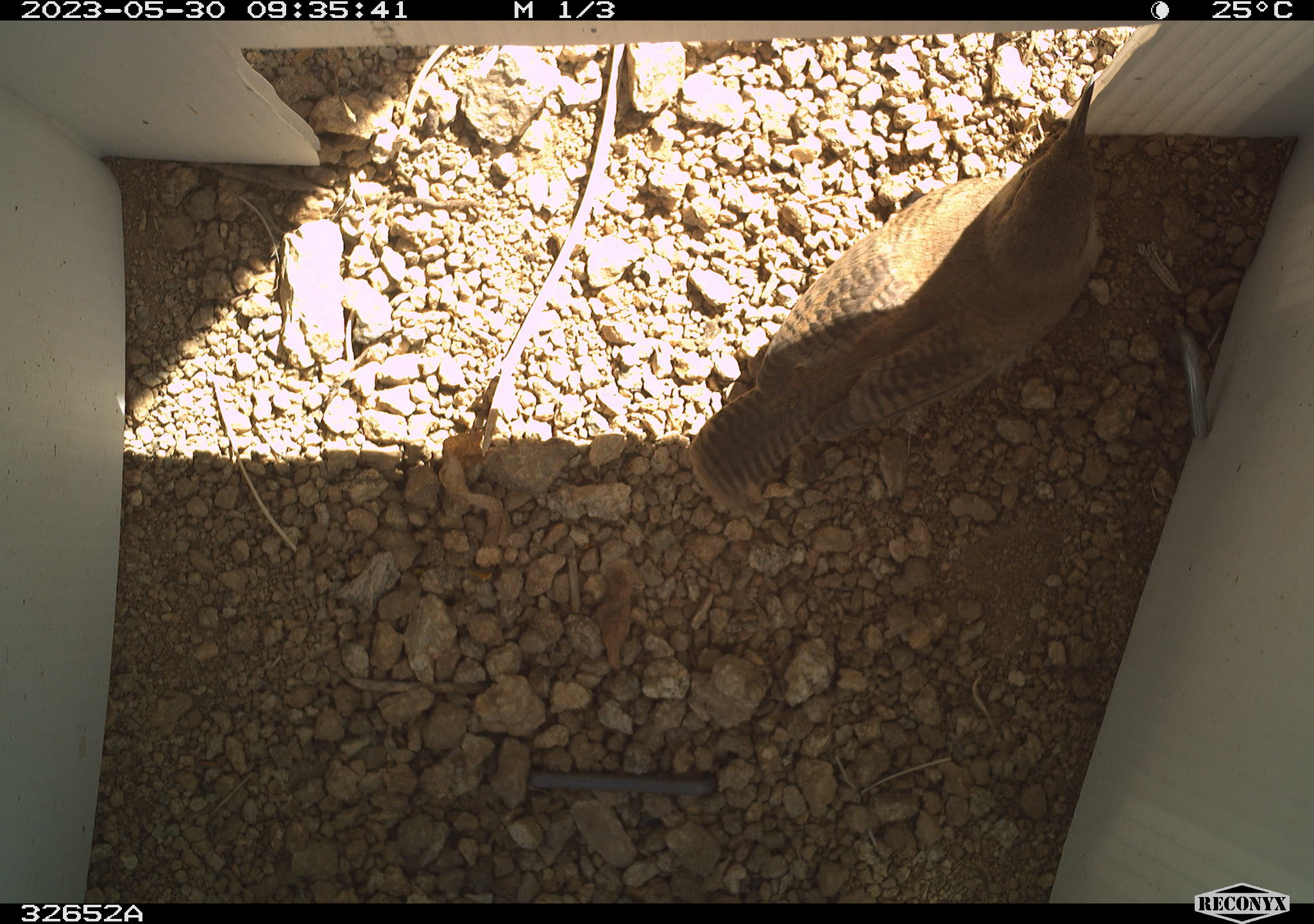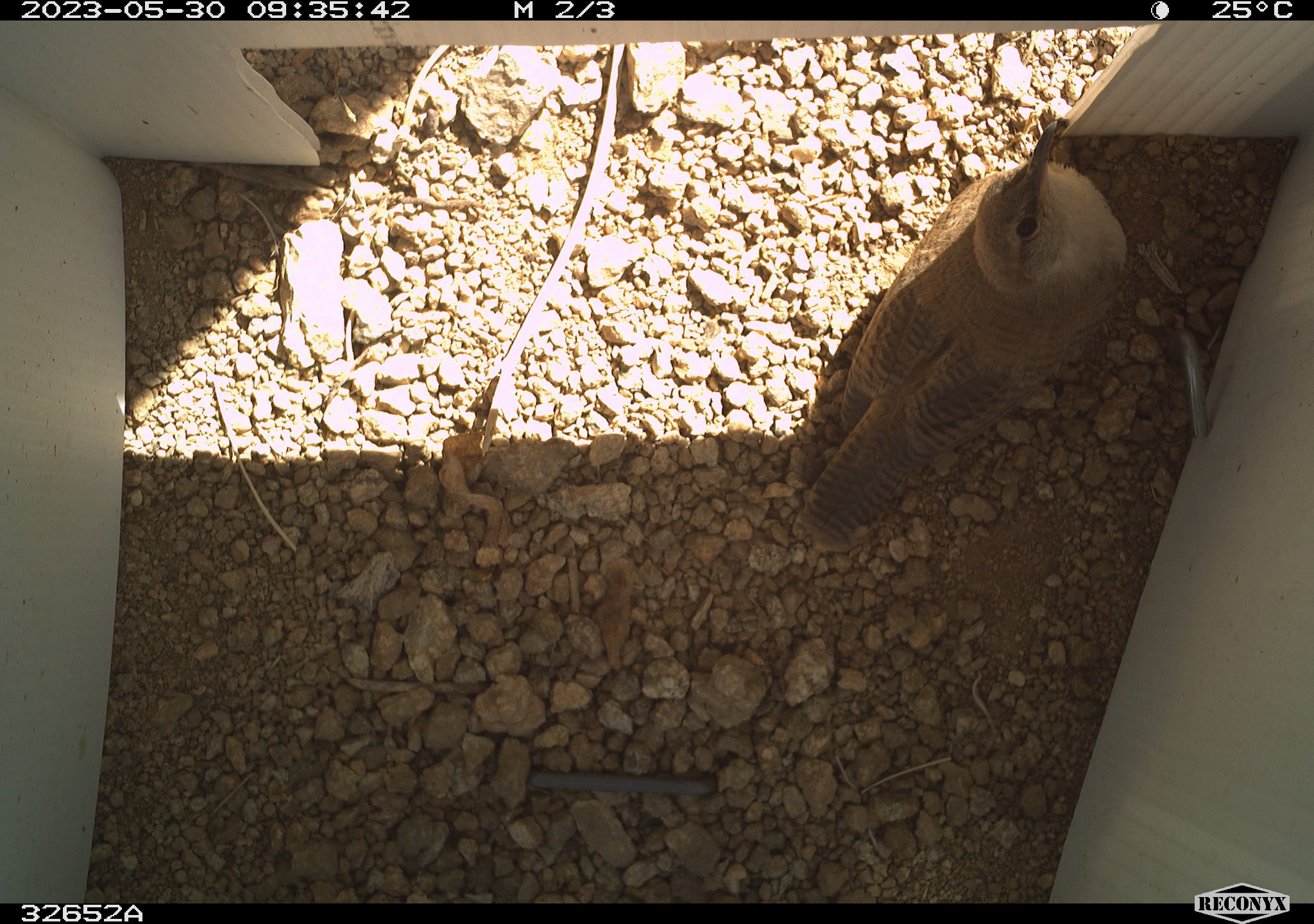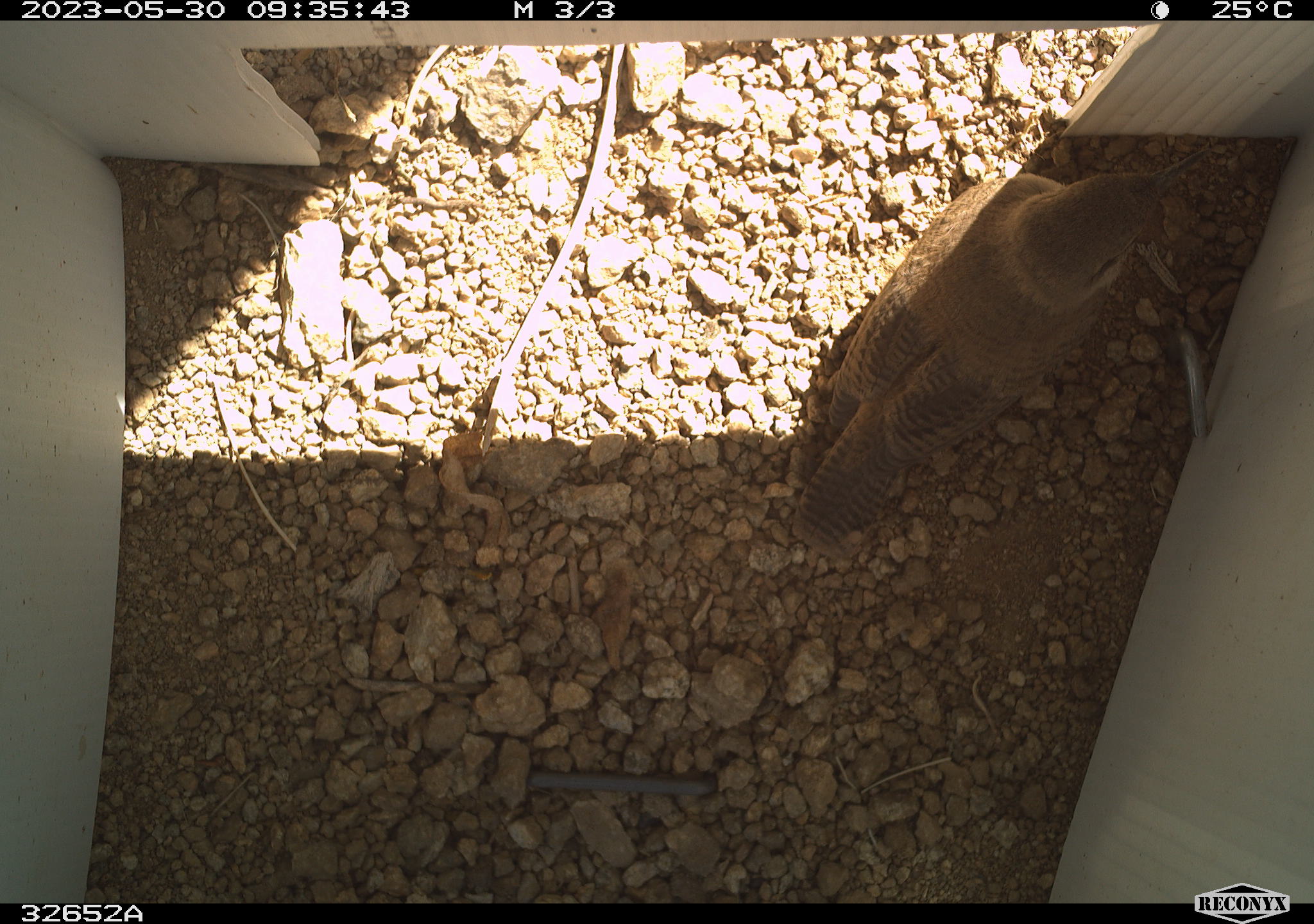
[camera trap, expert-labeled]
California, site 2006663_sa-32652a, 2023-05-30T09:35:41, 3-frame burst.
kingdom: Animalia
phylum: Chordata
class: Aves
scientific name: Aves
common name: bird